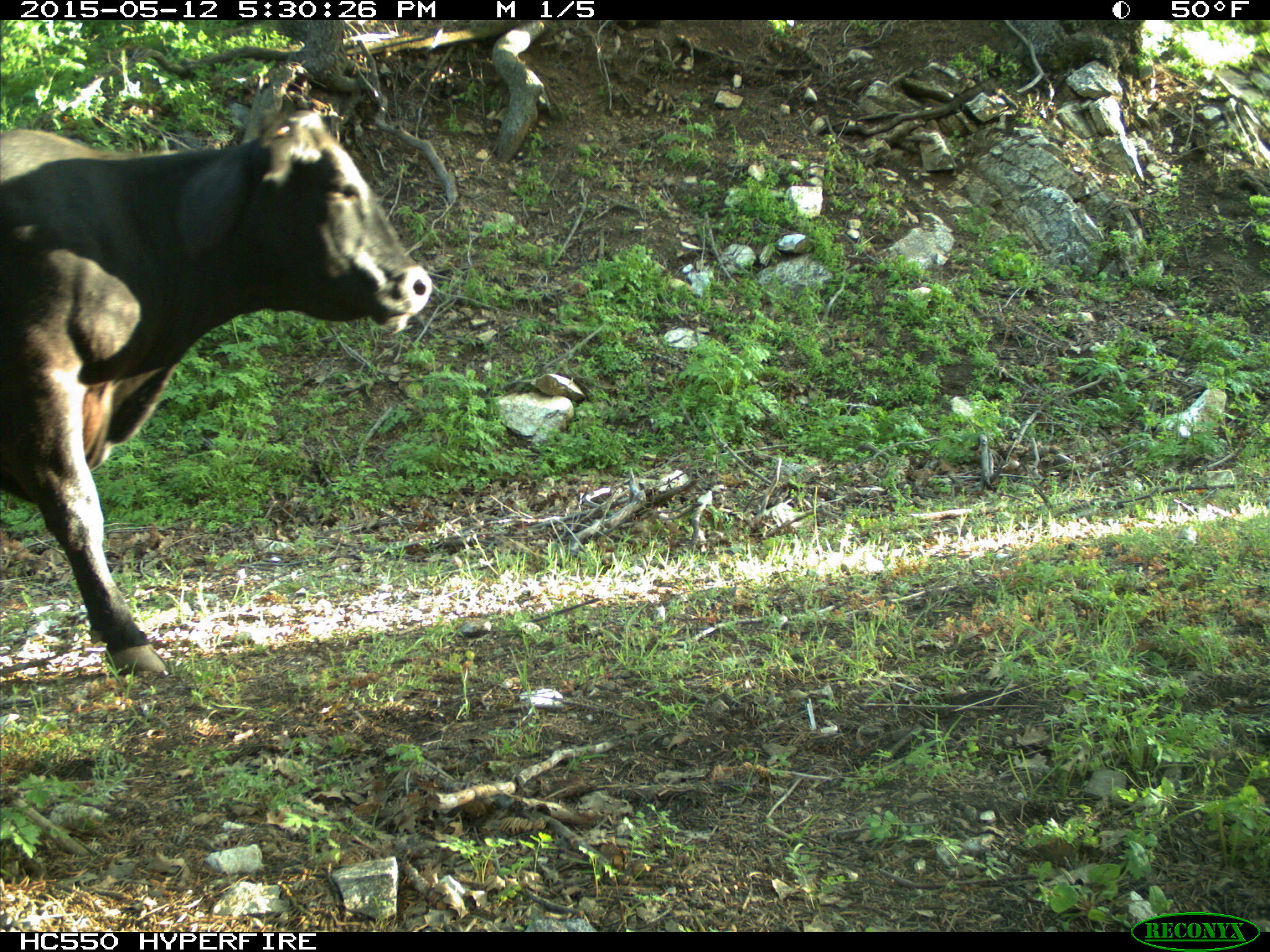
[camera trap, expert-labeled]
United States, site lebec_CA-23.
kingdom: Animalia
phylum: Chordata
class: Mammalia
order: Artiodactyla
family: Bovidae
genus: Bos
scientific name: Bos taurus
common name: domestic cow